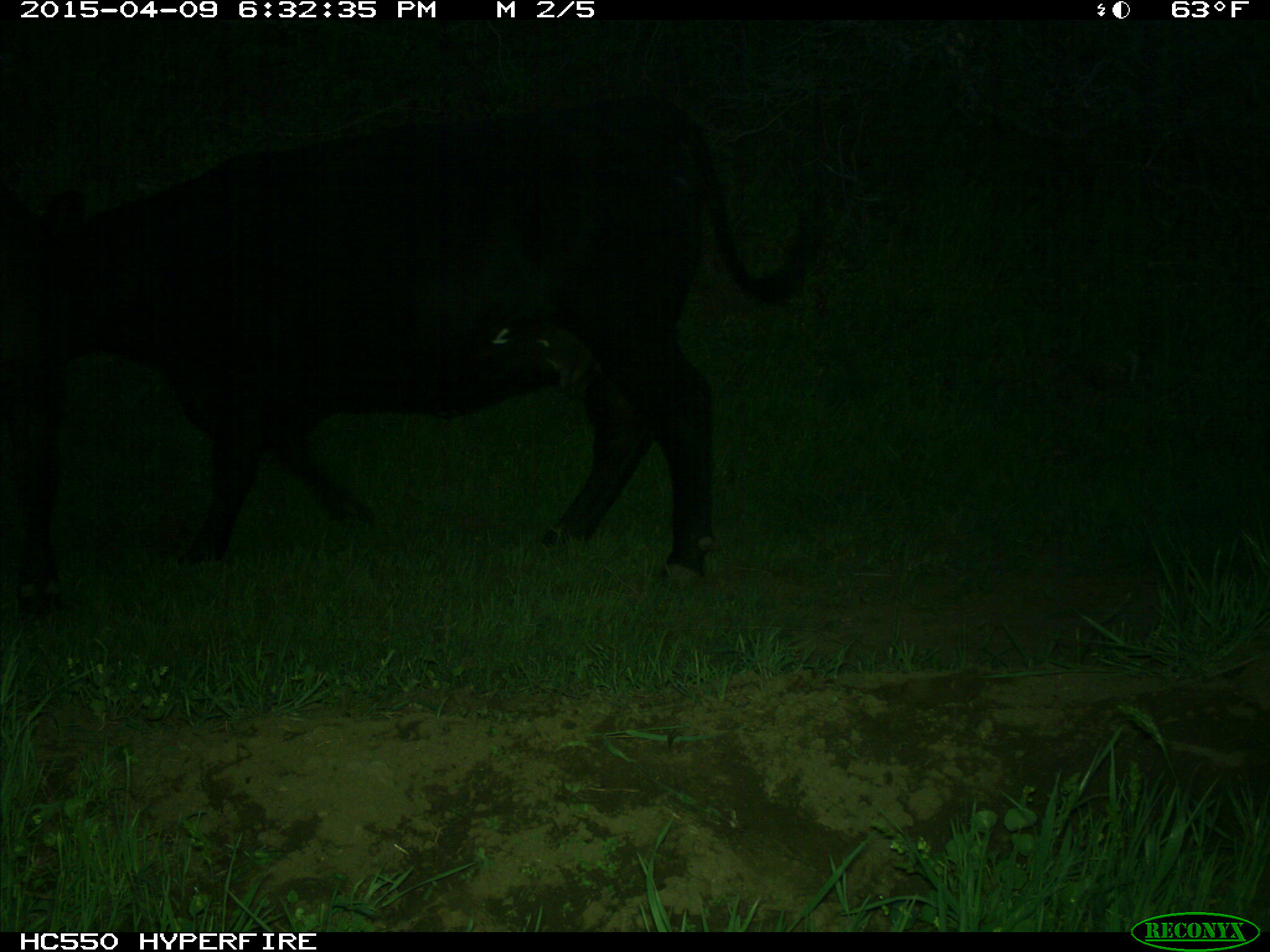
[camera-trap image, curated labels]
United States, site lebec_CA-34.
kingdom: Animalia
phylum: Chordata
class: Mammalia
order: Artiodactyla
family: Bovidae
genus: Bos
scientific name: Bos taurus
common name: domestic cow